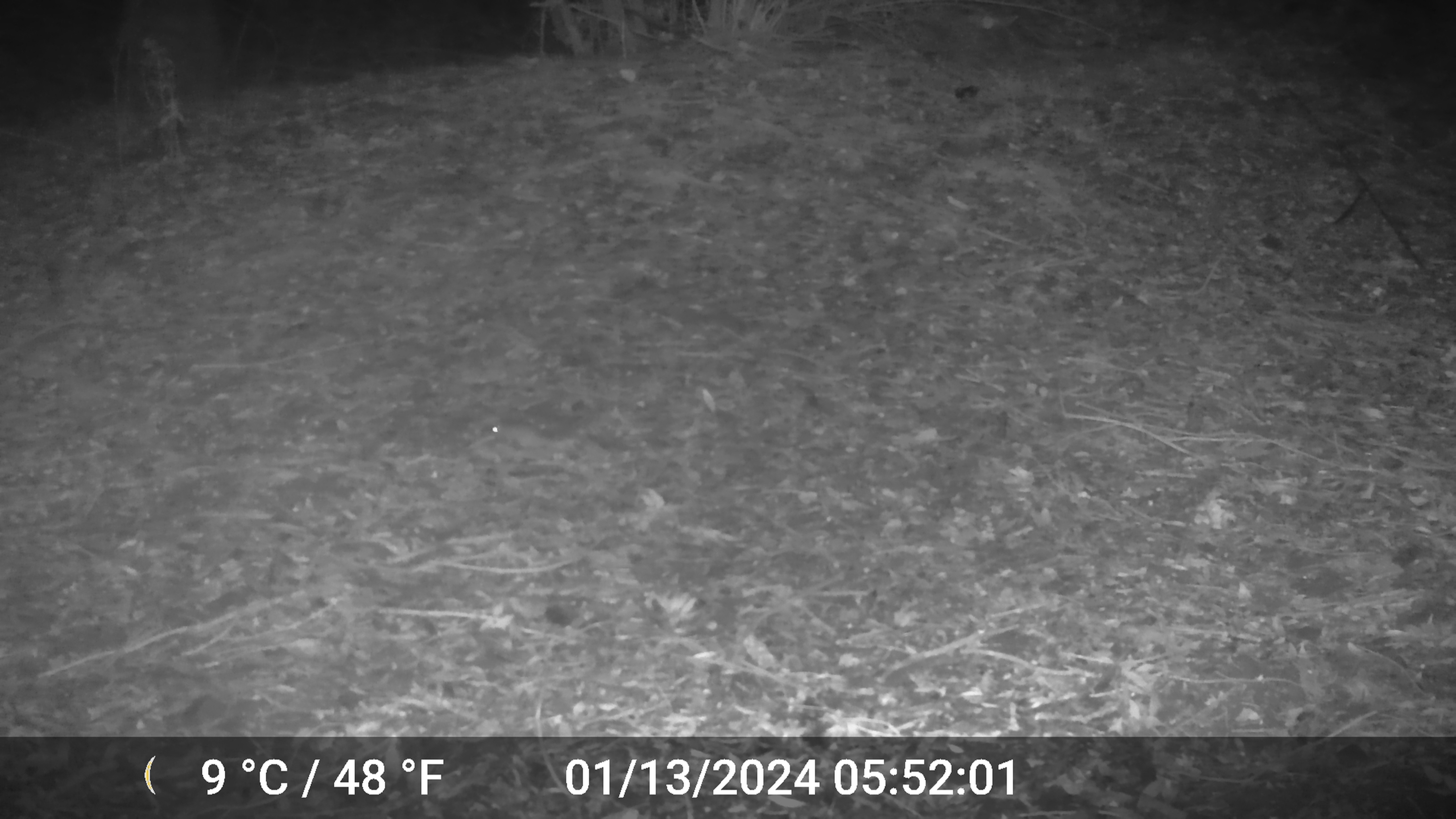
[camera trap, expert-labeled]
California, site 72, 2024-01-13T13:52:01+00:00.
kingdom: Animalia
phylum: Chordata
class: Mammalia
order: Rodentia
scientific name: Rodentia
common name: mouse or rat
Mouse or rat (Rodentia).